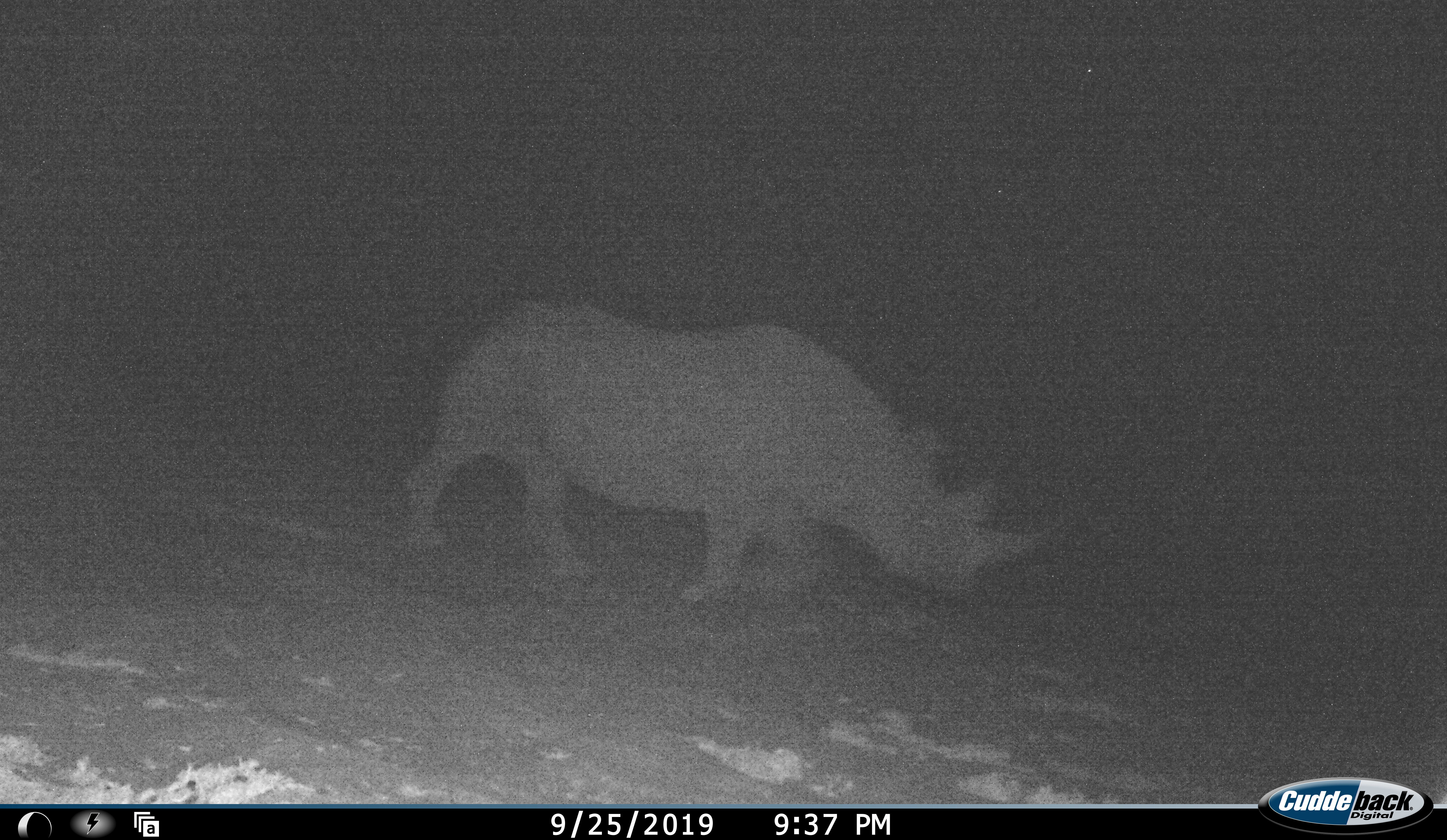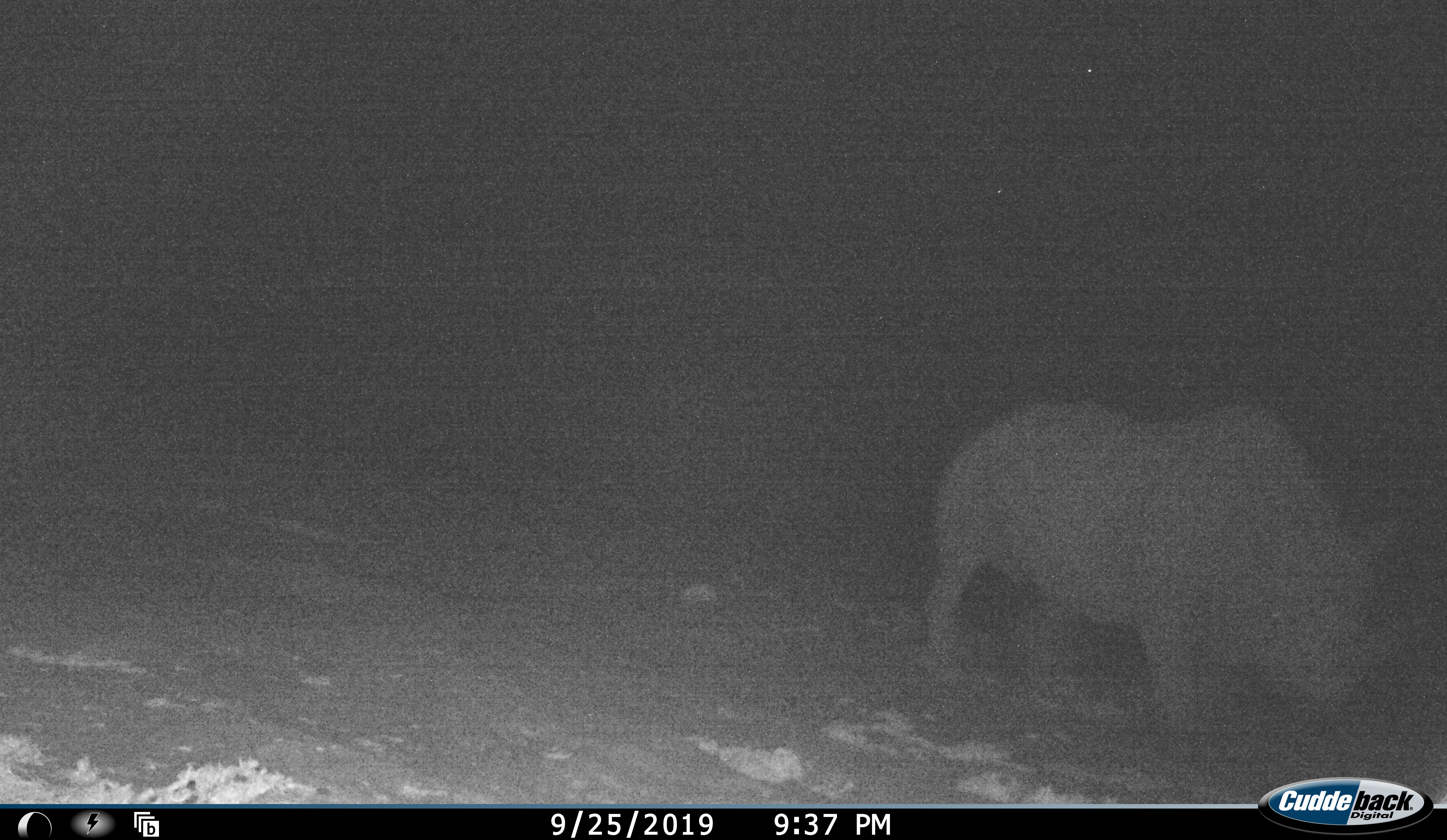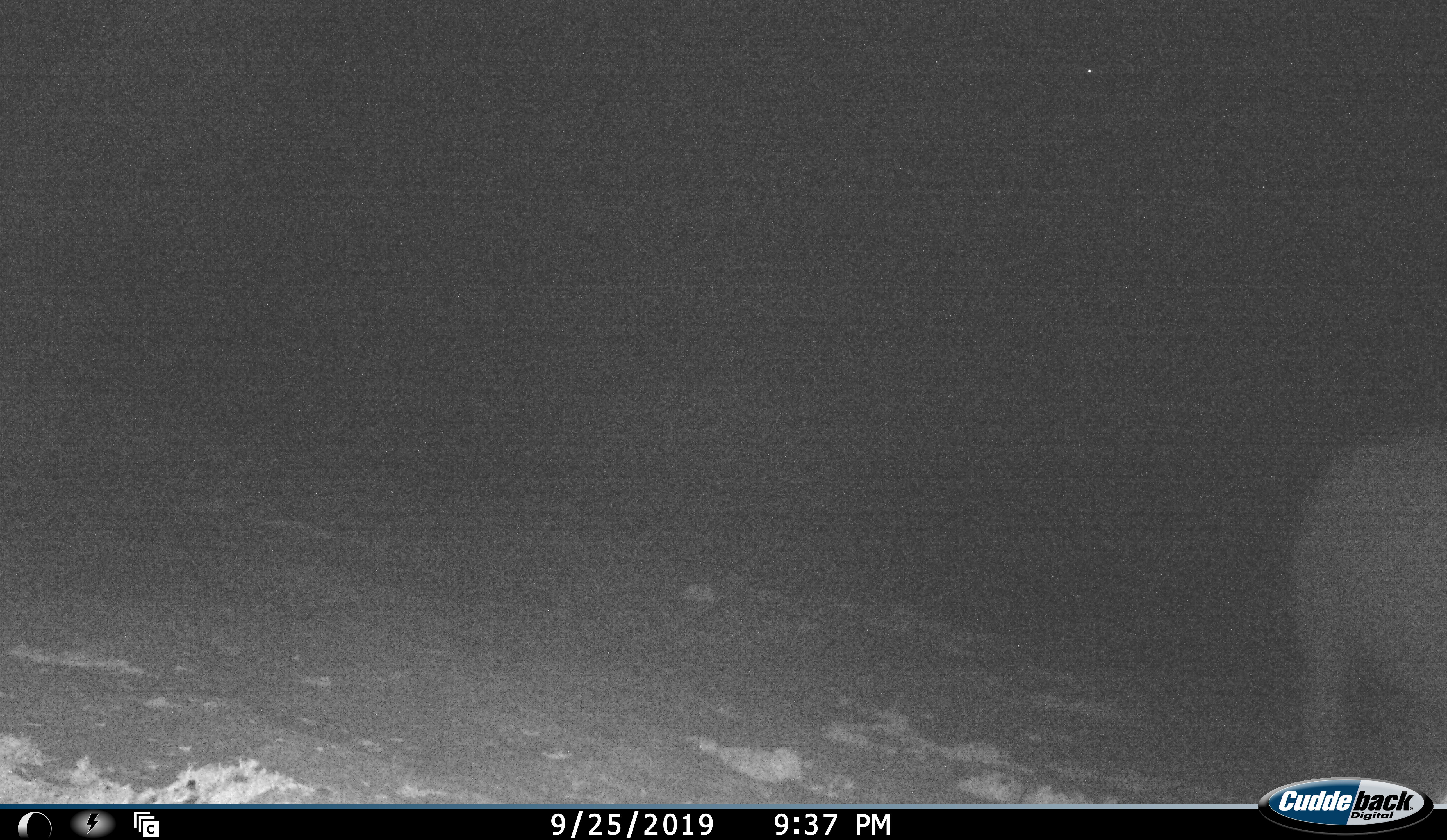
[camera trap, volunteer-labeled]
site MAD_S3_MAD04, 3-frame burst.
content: unidentified animal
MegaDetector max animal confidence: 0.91